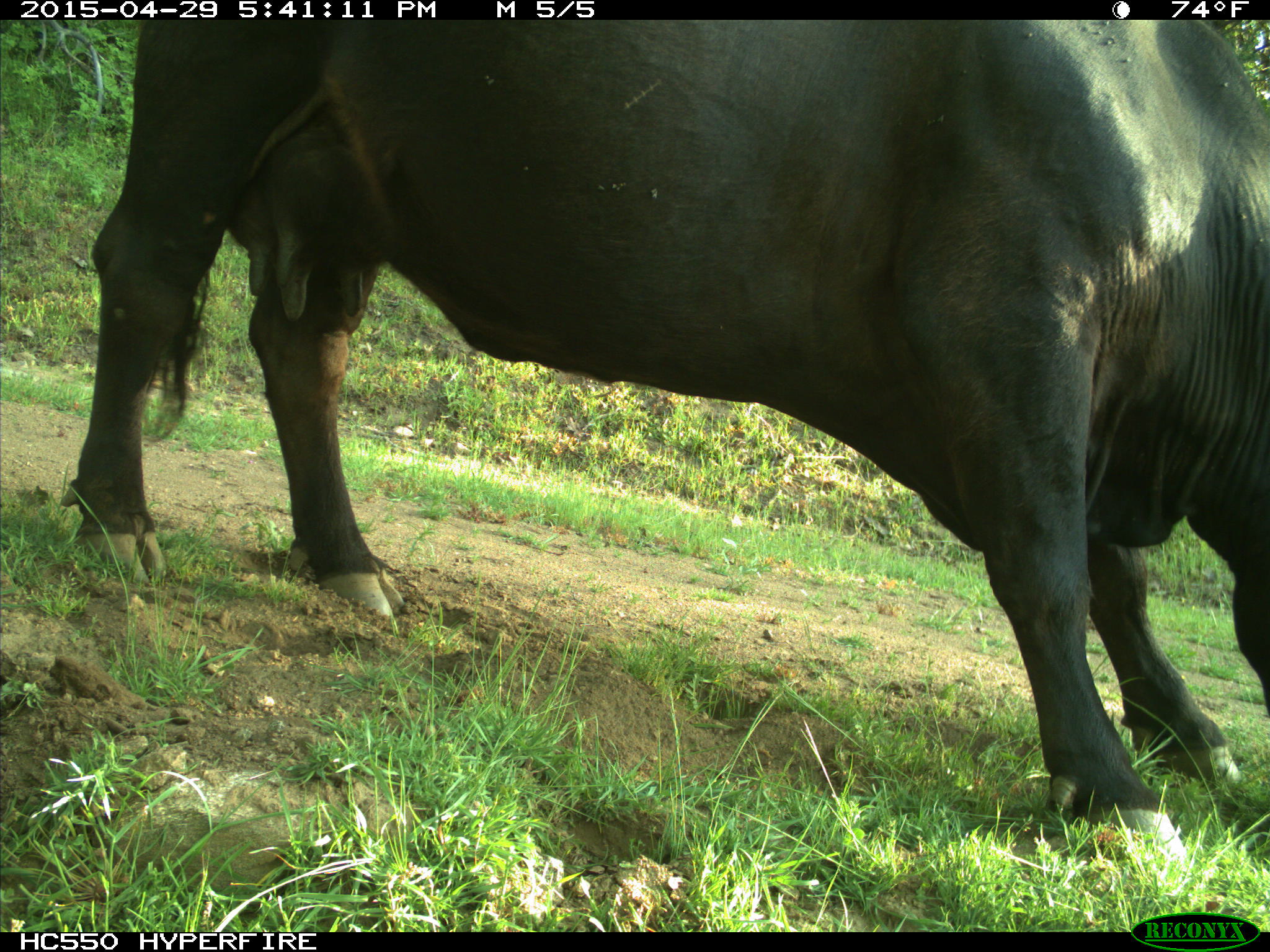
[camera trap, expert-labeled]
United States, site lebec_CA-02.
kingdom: Animalia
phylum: Chordata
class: Mammalia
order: Artiodactyla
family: Bovidae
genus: Bos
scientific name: Bos taurus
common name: domestic cow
Bos taurus (domestic cow).